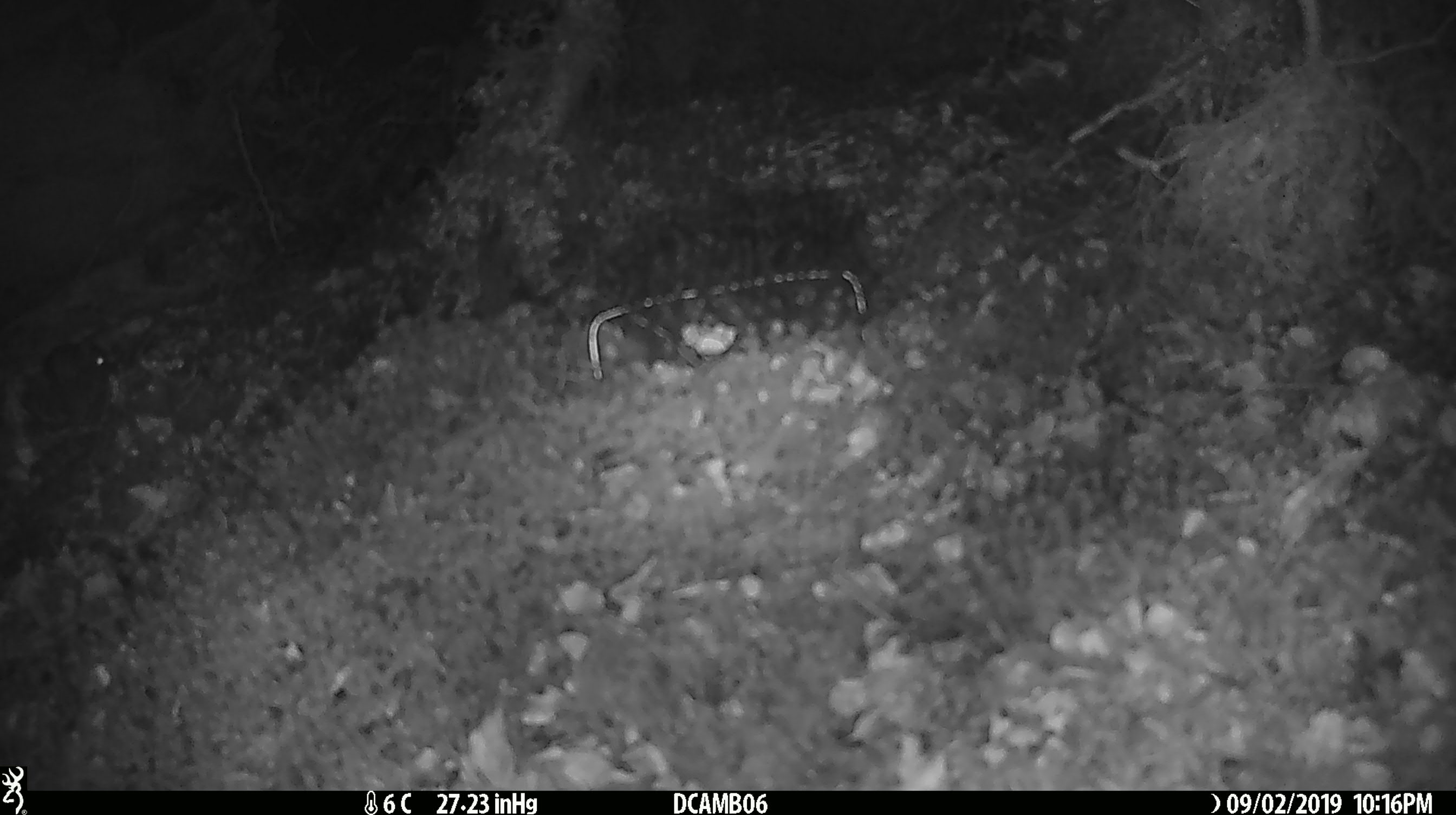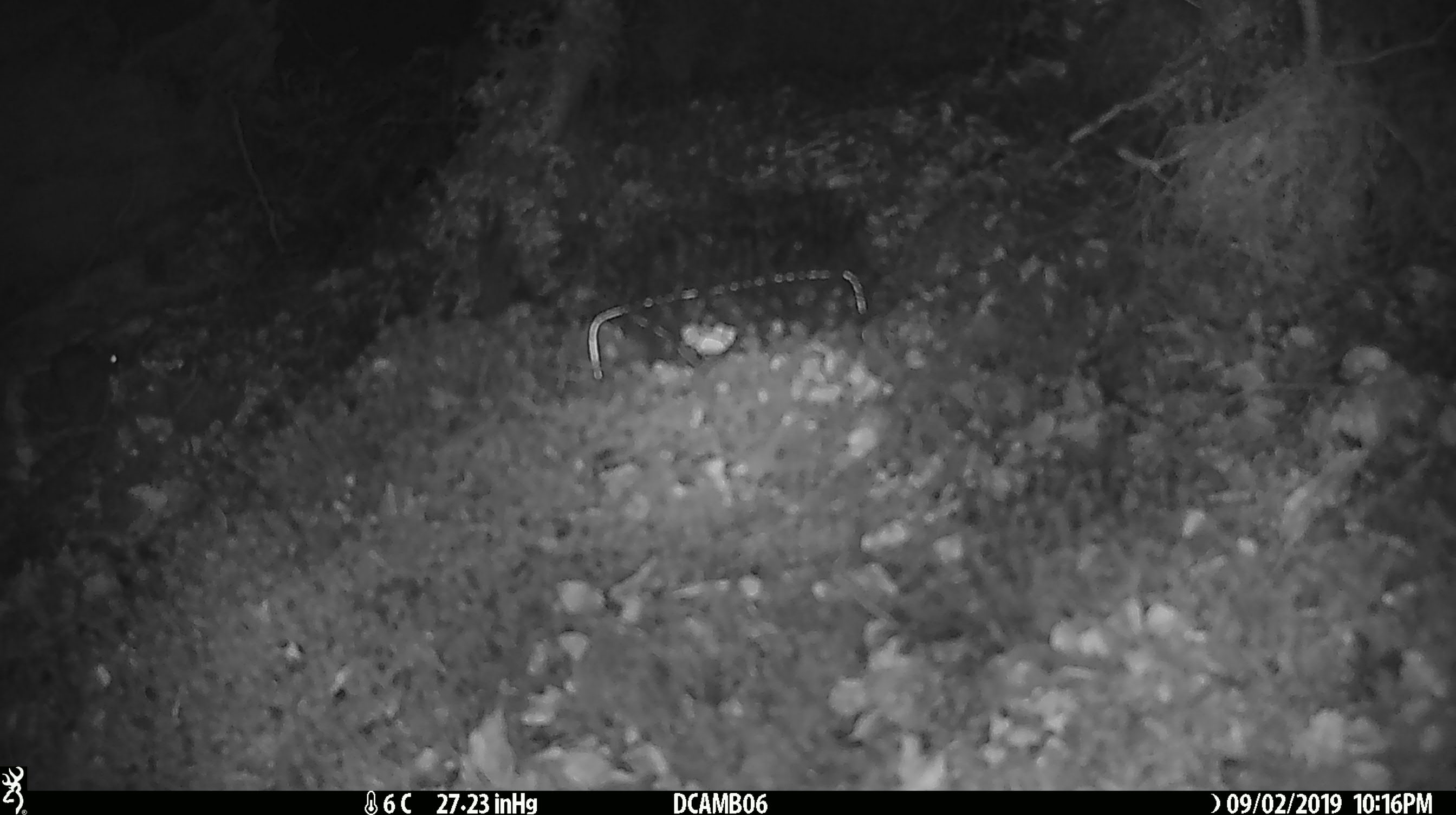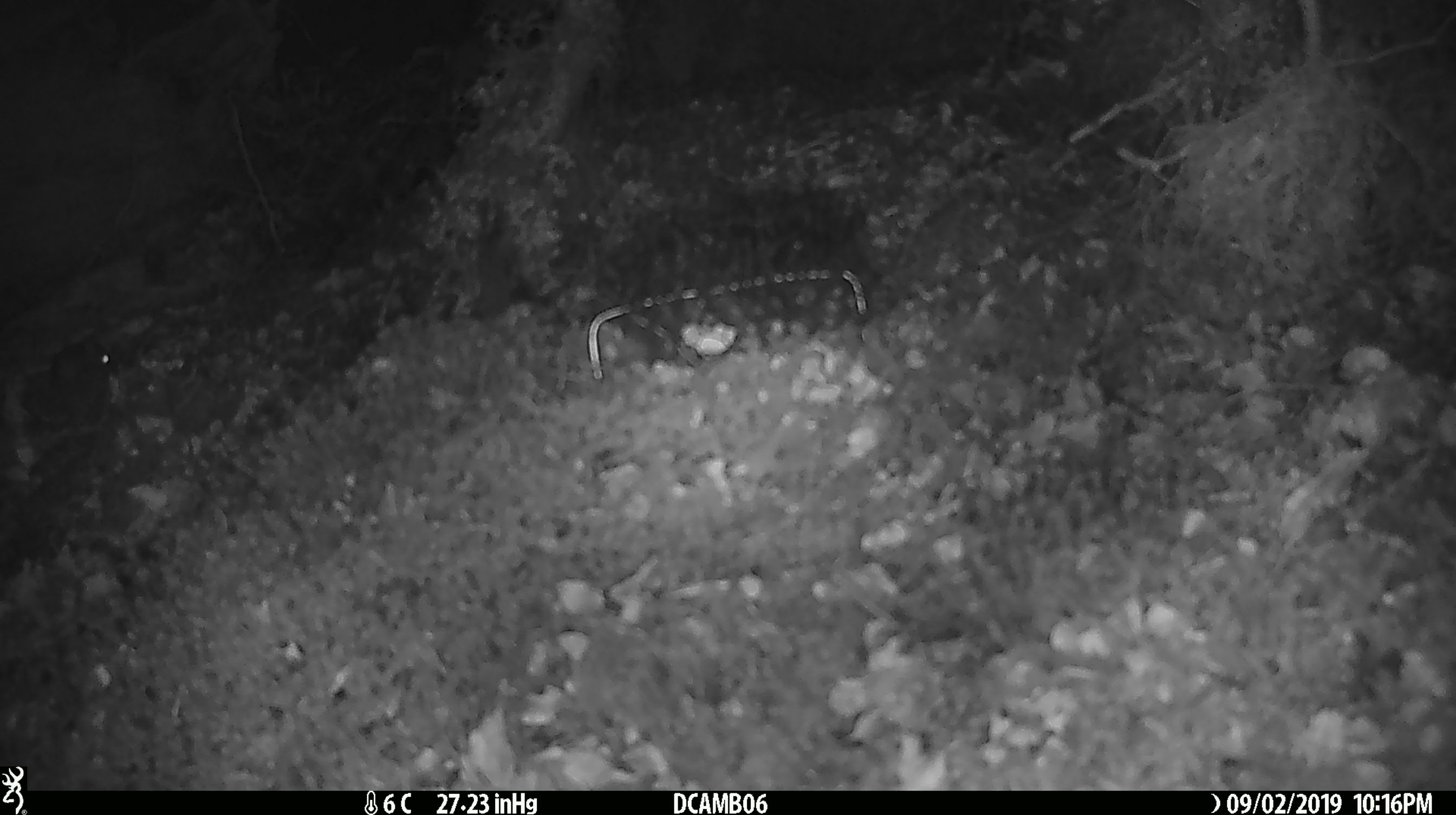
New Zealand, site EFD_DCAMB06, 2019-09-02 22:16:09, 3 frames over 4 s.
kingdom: Animalia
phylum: Chordata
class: Mammalia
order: Rodentia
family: Muridae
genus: Mus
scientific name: Mus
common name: mouse